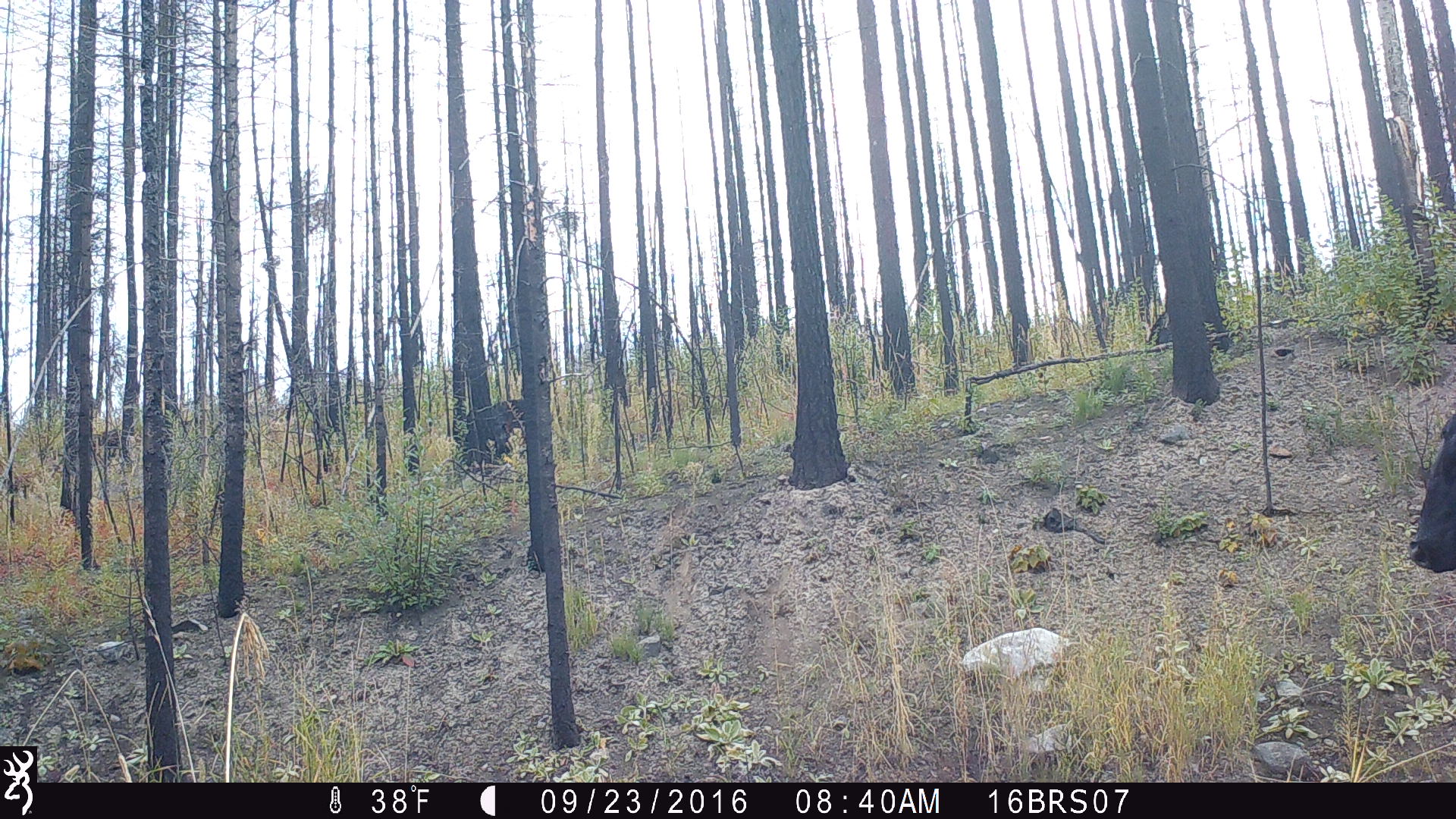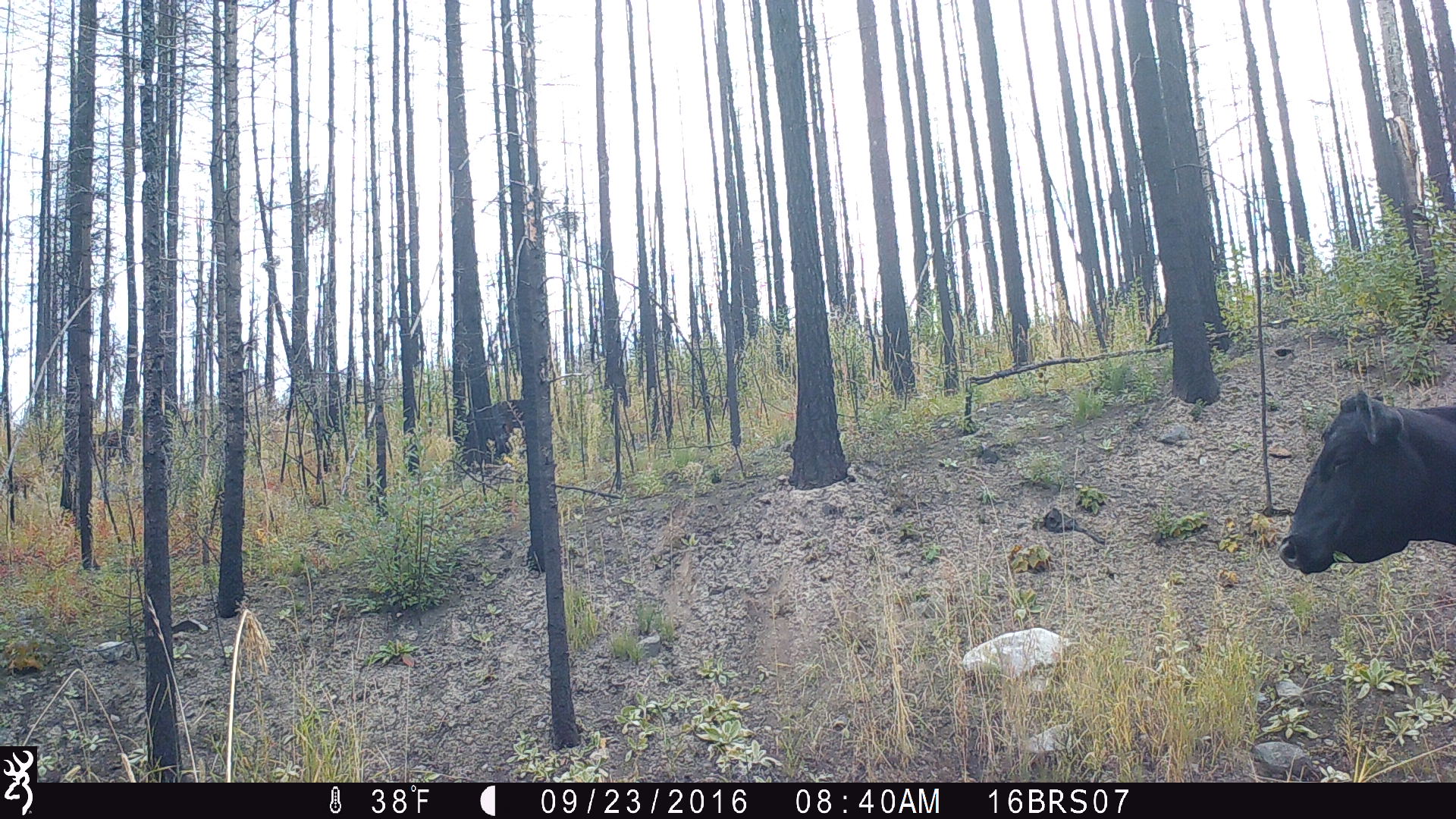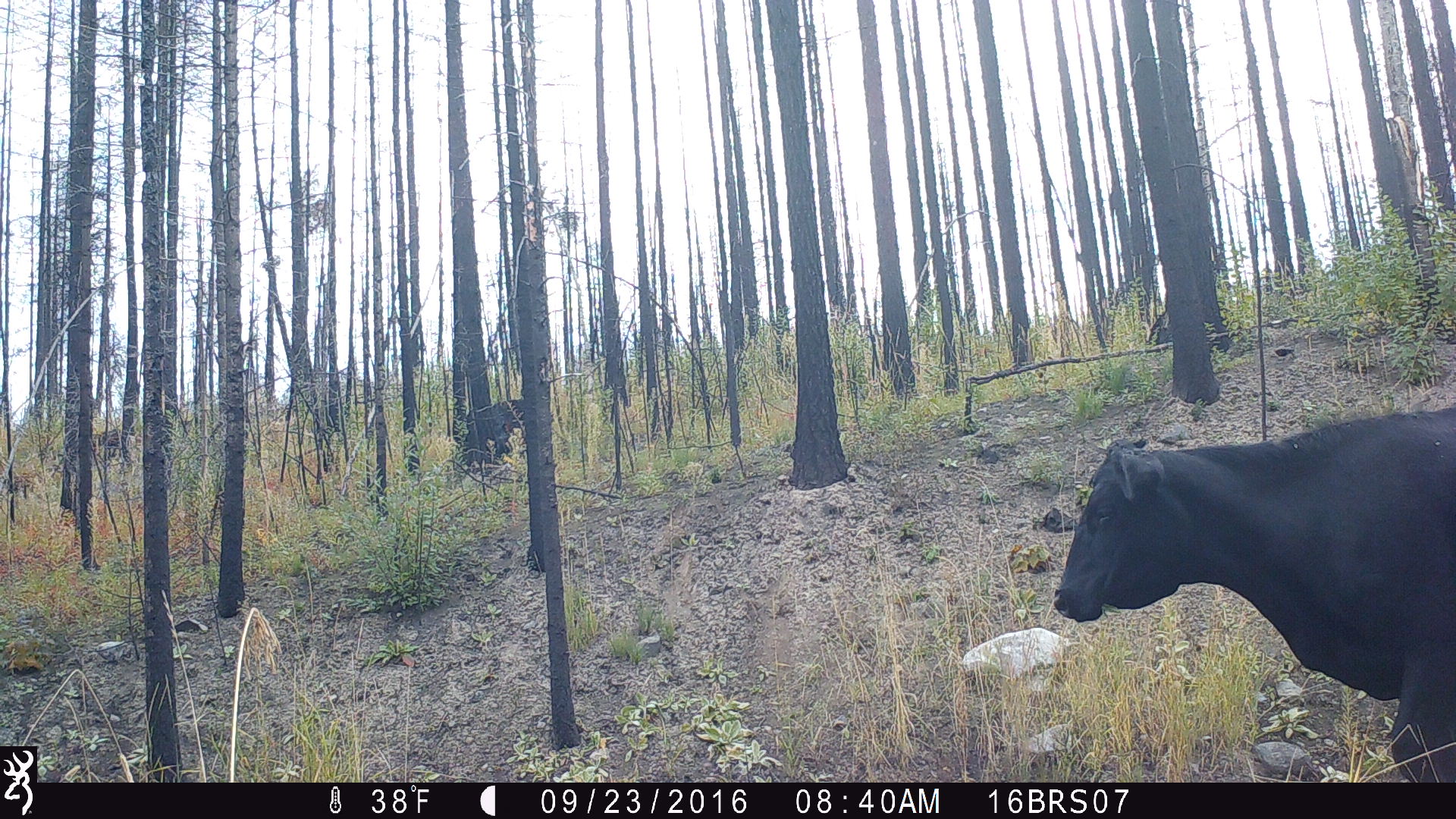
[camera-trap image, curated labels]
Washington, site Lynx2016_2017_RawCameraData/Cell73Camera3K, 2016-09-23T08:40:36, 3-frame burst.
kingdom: Animalia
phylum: Chordata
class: Mammalia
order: Artiodactyla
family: Bovidae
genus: Bos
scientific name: Bos taurus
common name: domestic cattle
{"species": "domestic cattle (Bos taurus)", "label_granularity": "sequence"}